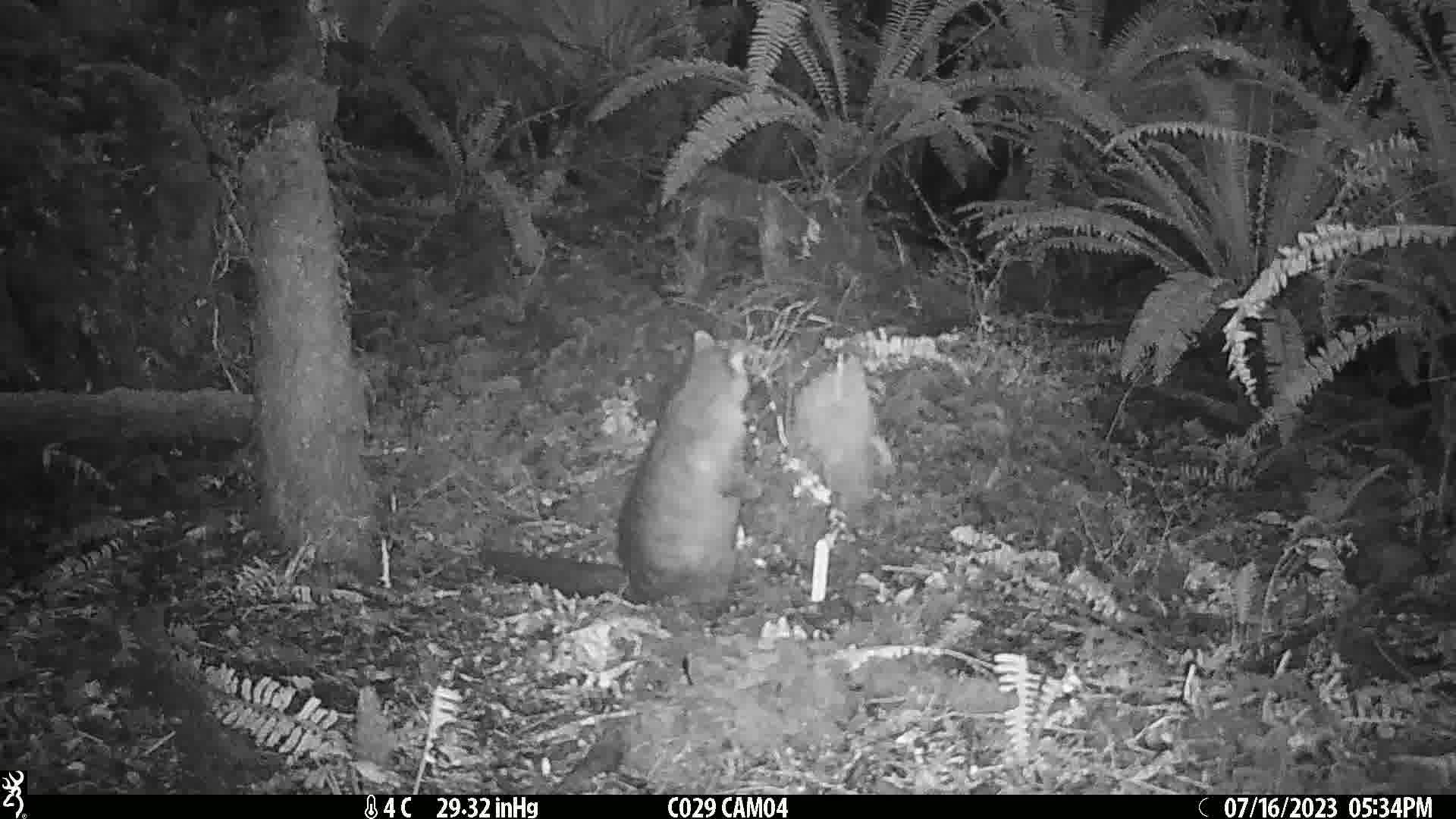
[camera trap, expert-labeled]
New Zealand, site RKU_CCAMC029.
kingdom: Animalia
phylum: Chordata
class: Mammalia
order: Diprotodontia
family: Phalangeridae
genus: Trichosurus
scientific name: Trichosurus vulpecula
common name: common brushtail possum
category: possum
Possum (common brushtail possum) (Trichosurus vulpecula).